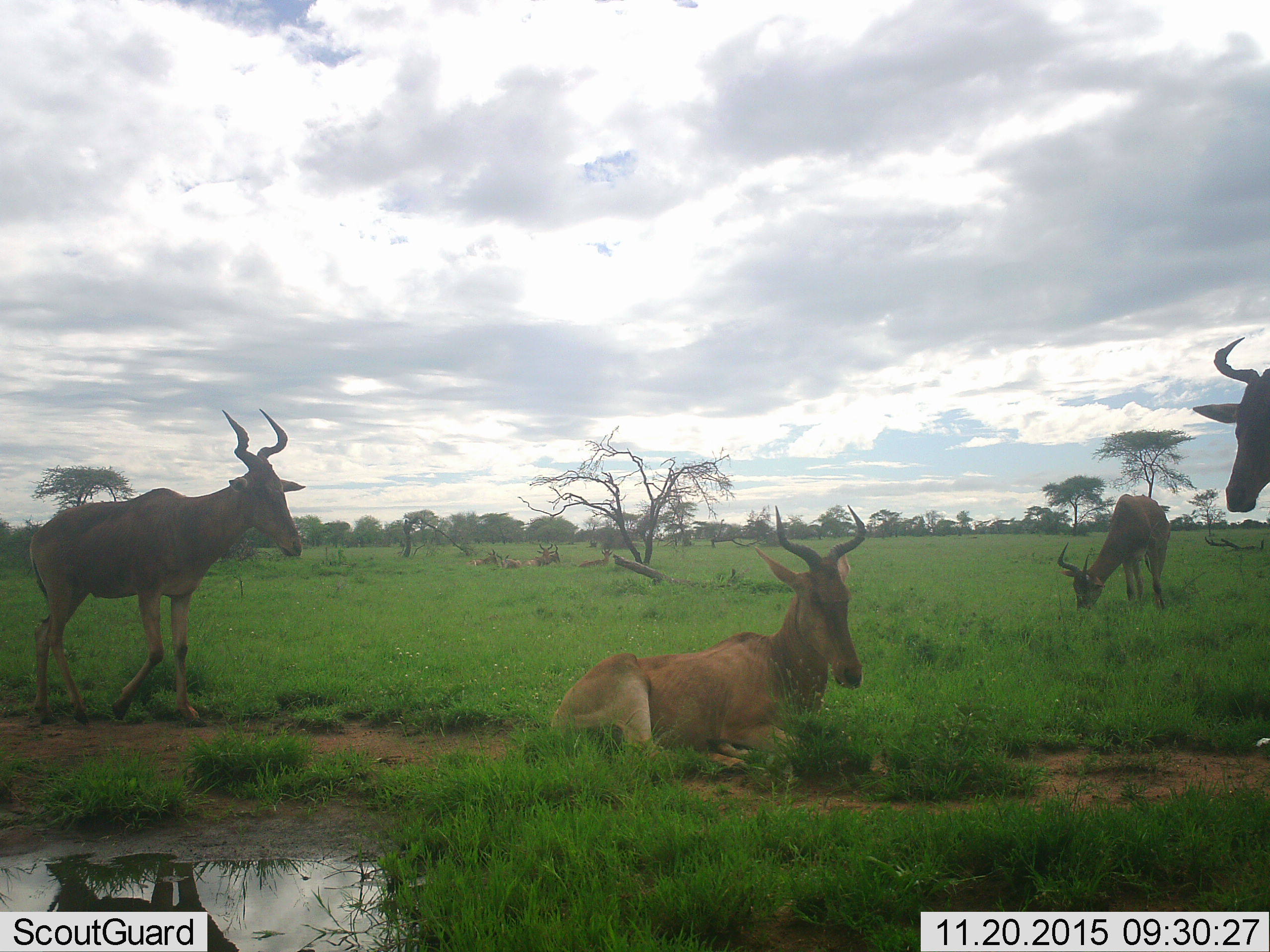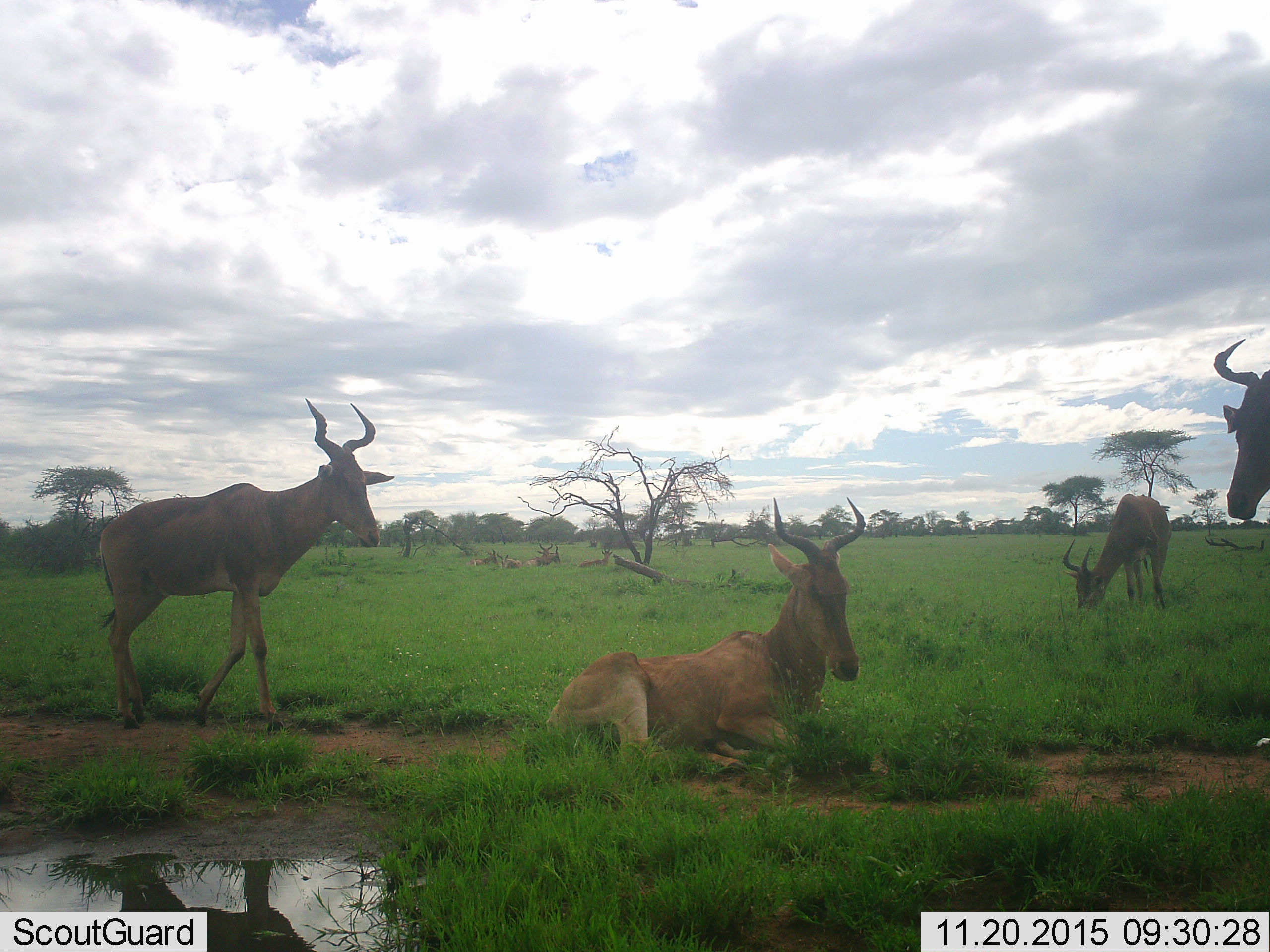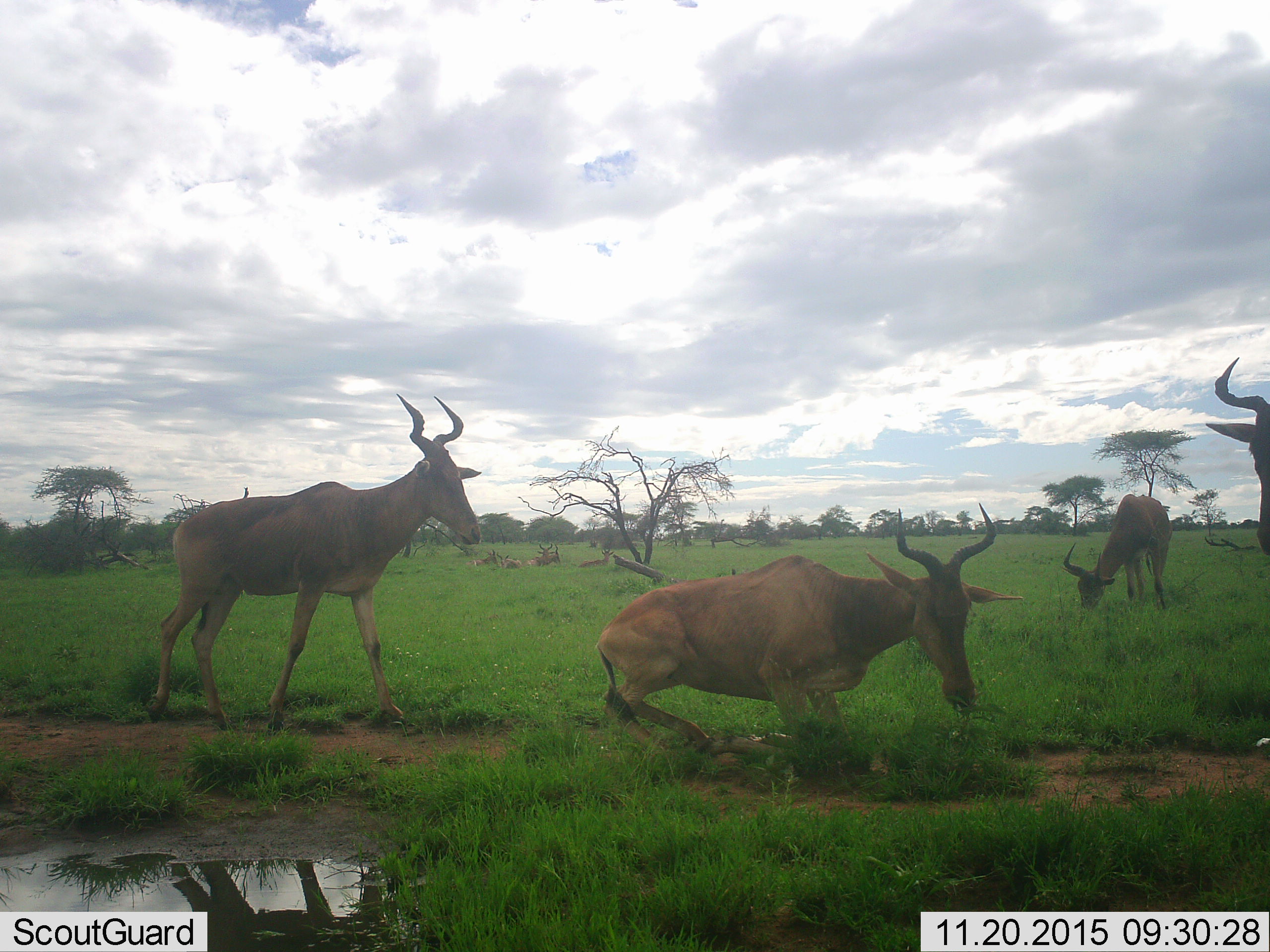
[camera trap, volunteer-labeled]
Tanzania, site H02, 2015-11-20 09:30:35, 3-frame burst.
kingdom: Animalia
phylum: Chordata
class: Mammalia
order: Artiodactyla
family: Bovidae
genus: Alcelaphus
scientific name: Alcelaphus buselaphus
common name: hartebeest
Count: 8.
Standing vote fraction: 80%.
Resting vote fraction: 100%.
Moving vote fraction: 60%.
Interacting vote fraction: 0%.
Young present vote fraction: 0%.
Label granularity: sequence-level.